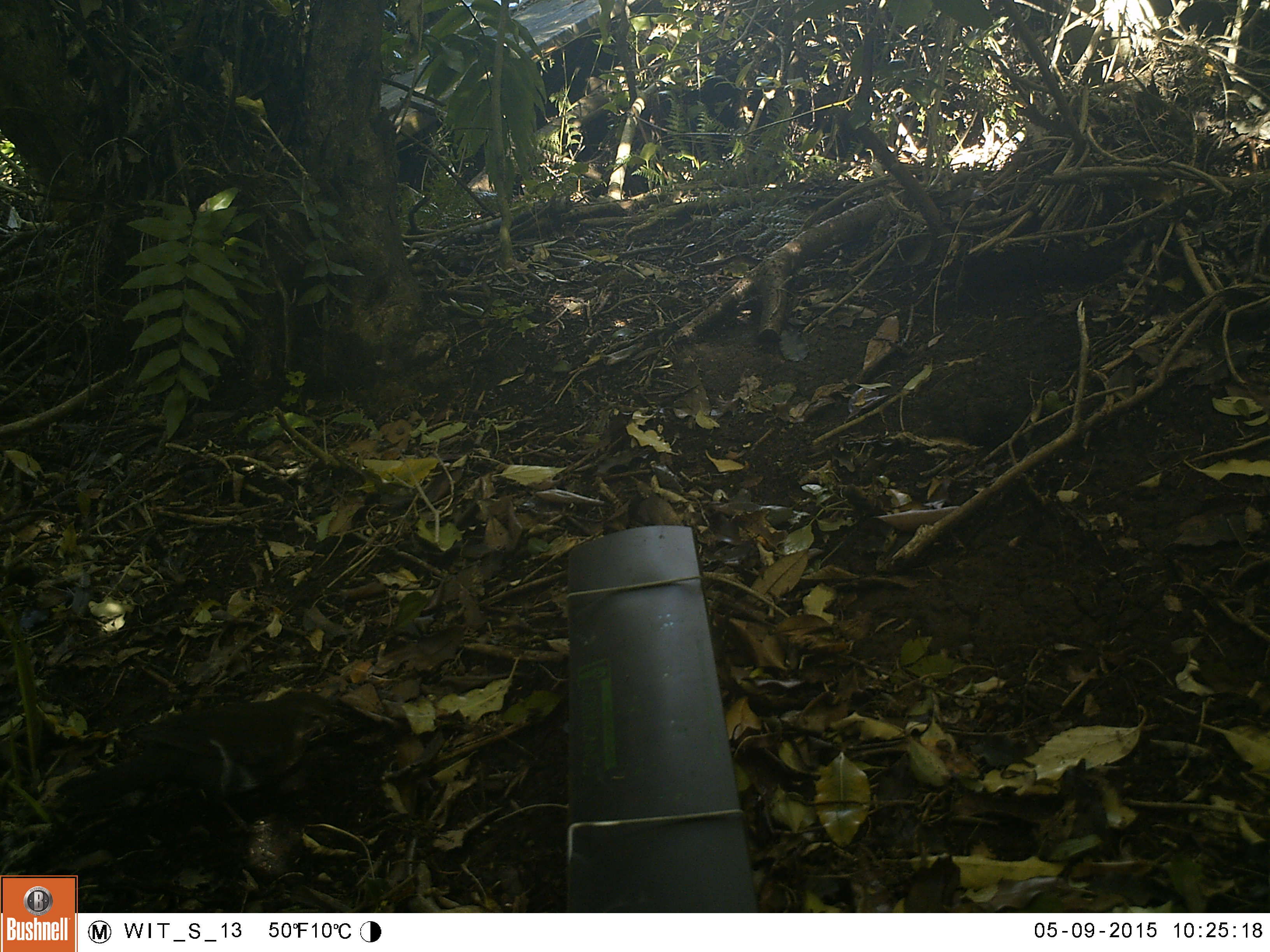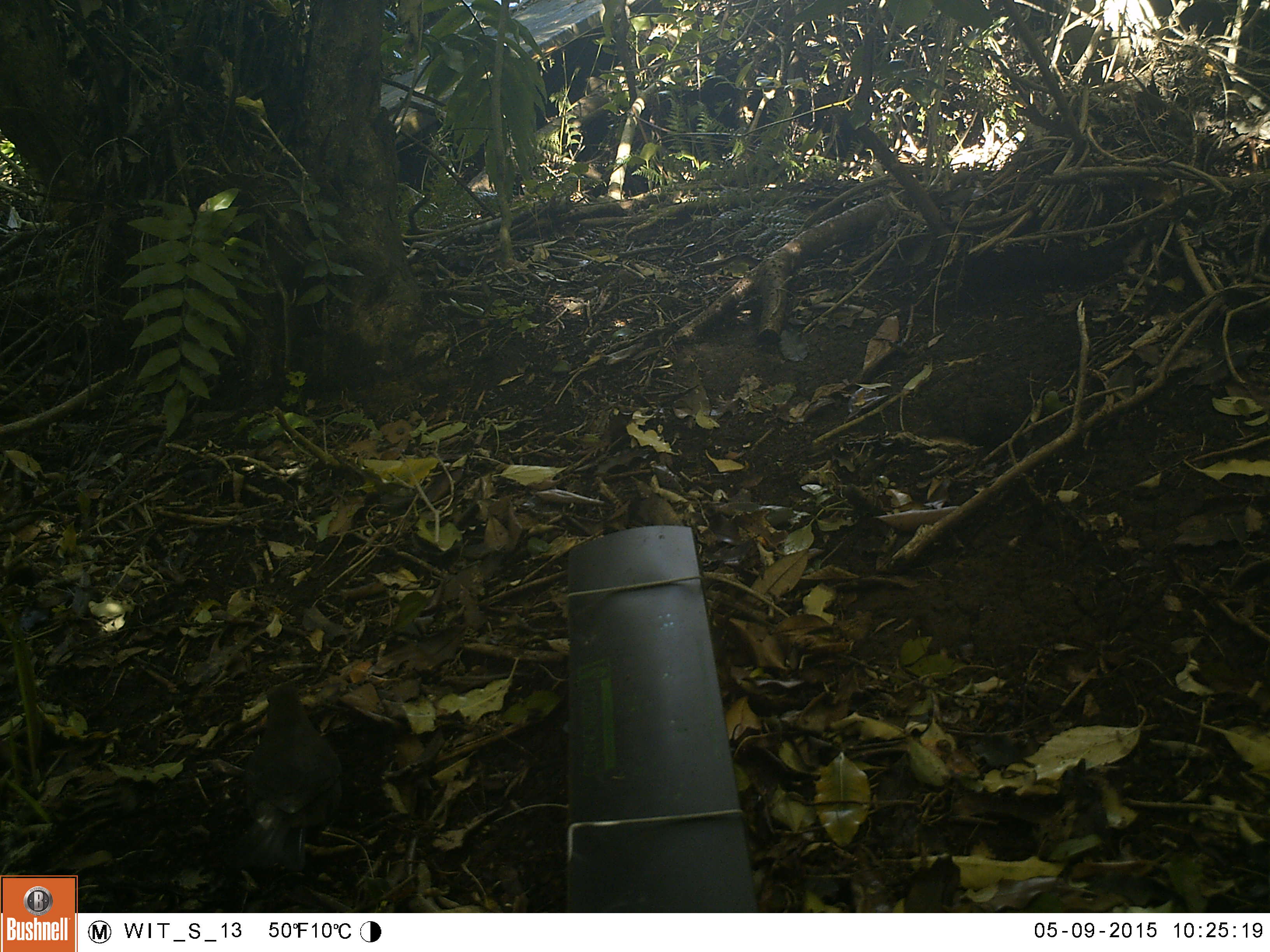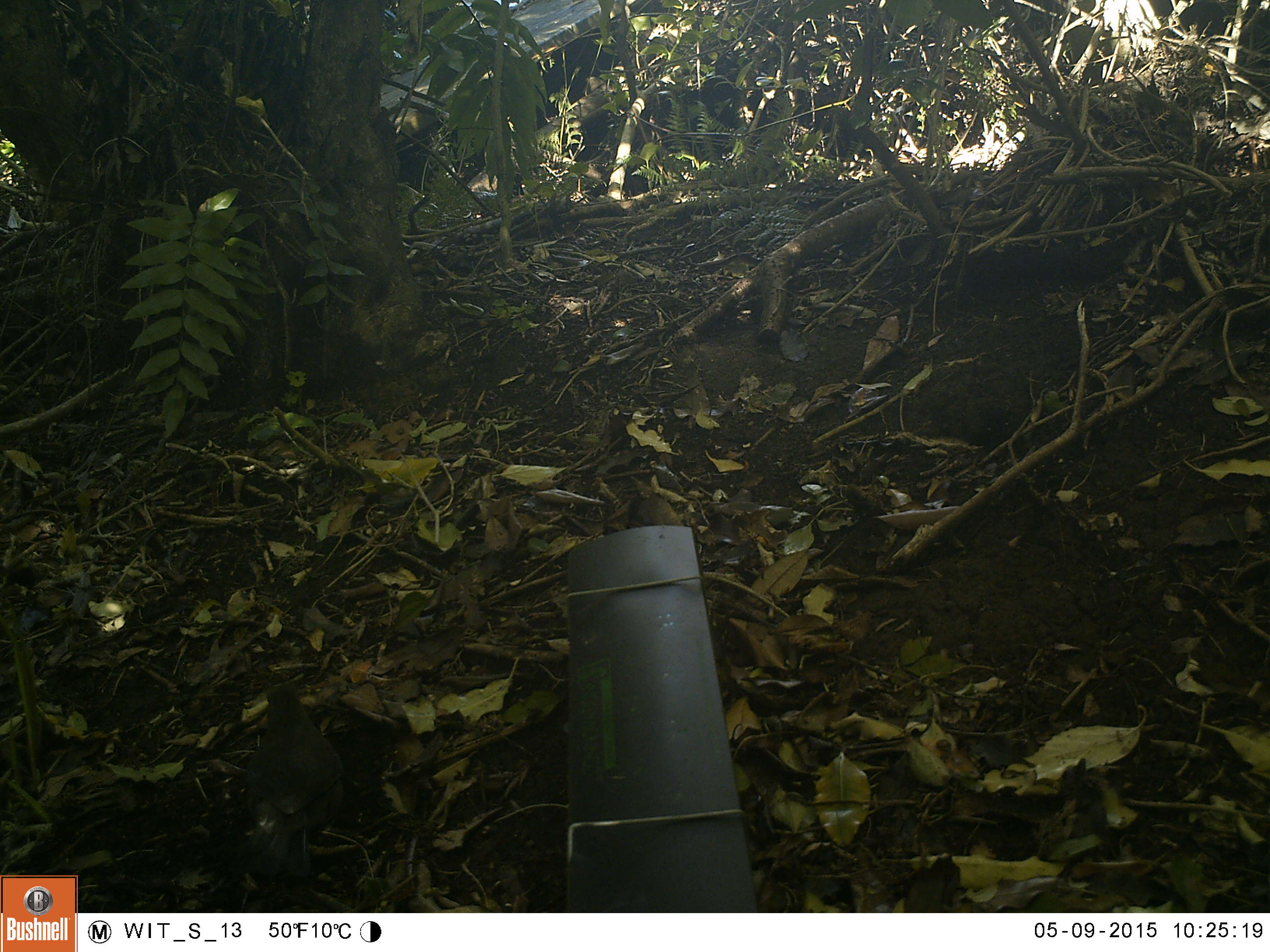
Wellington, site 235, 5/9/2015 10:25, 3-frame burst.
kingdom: Animalia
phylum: Chordata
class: Aves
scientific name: Aves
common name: bird